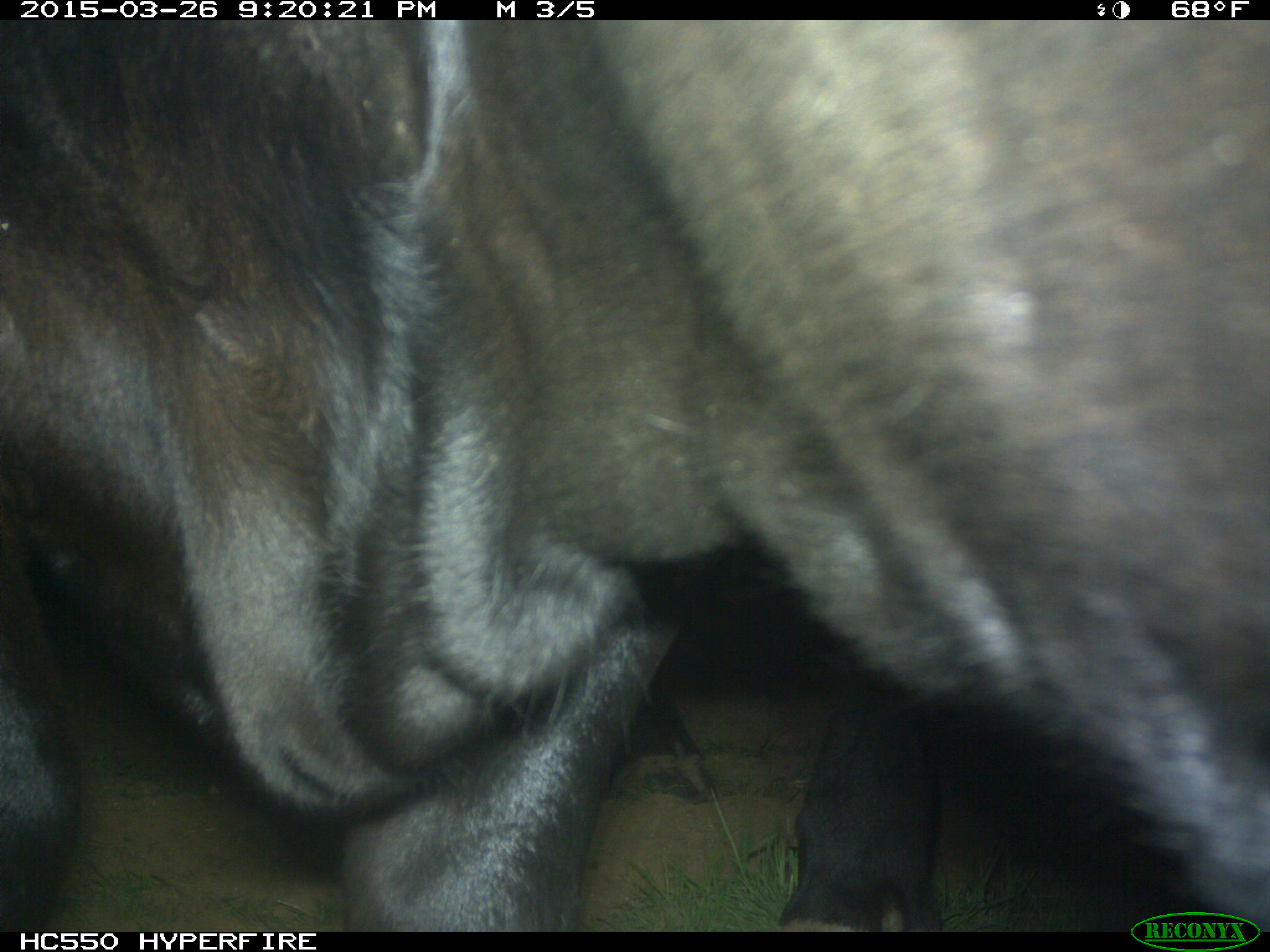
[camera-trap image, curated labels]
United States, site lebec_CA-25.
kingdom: Animalia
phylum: Chordata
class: Mammalia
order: Artiodactyla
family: Bovidae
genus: Bos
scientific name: Bos taurus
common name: domestic cow